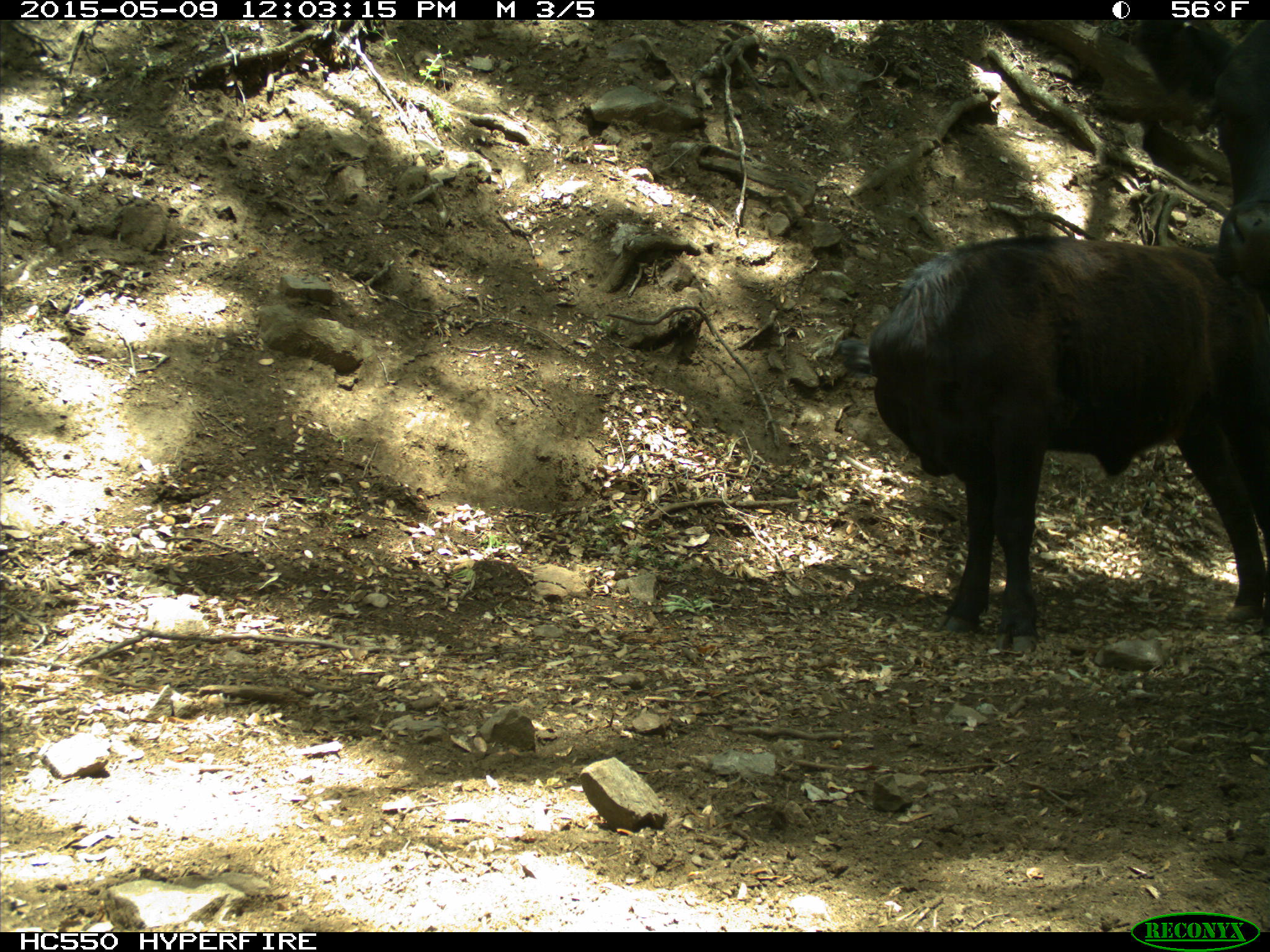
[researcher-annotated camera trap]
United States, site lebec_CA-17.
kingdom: Animalia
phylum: Chordata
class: Mammalia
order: Artiodactyla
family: Bovidae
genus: Bos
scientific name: Bos taurus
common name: domestic cow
Bos taurus (domestic cow).